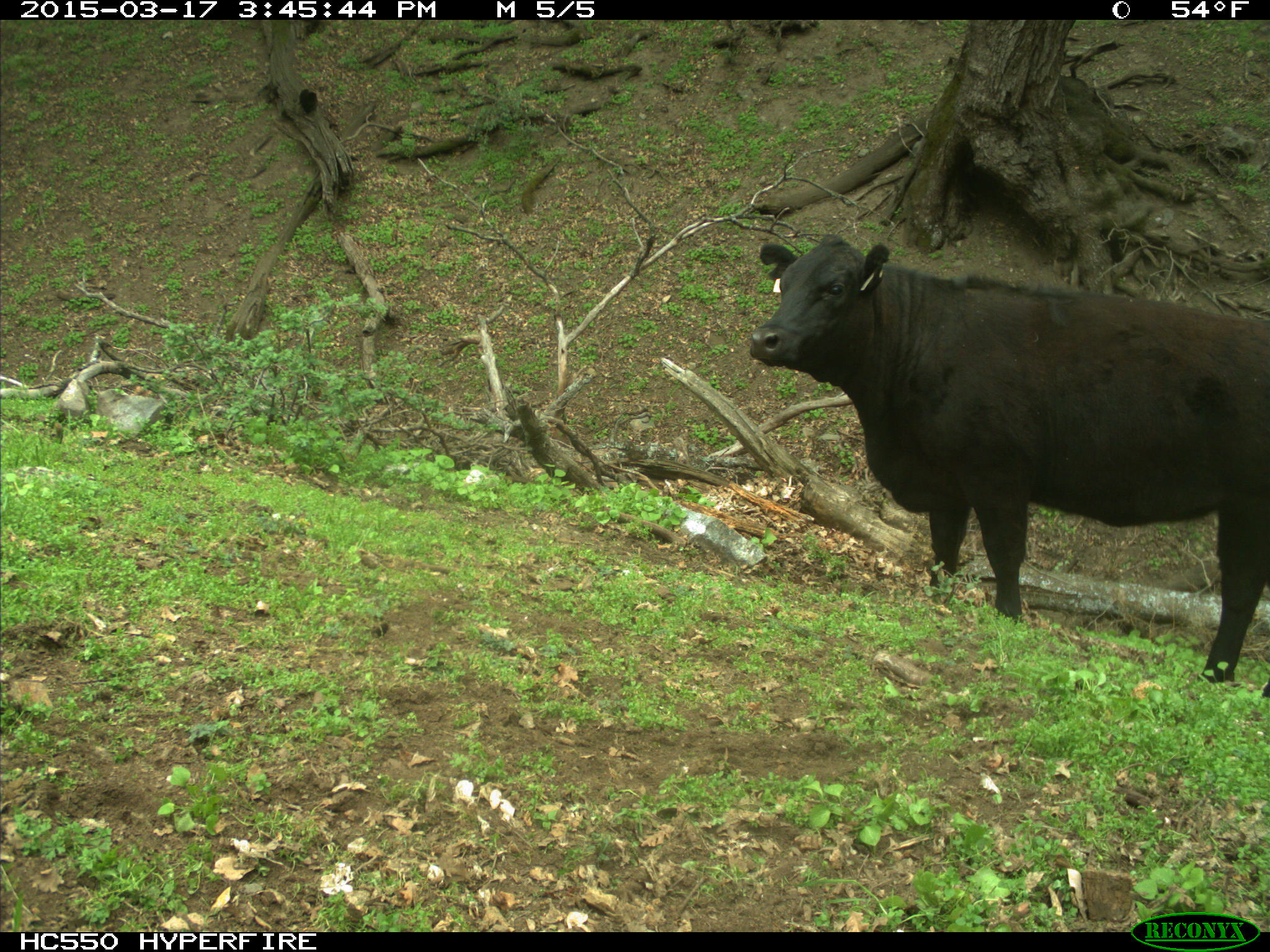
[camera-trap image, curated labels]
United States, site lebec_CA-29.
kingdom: Animalia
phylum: Chordata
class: Mammalia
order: Artiodactyla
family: Bovidae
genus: Bos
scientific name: Bos taurus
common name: domestic cow